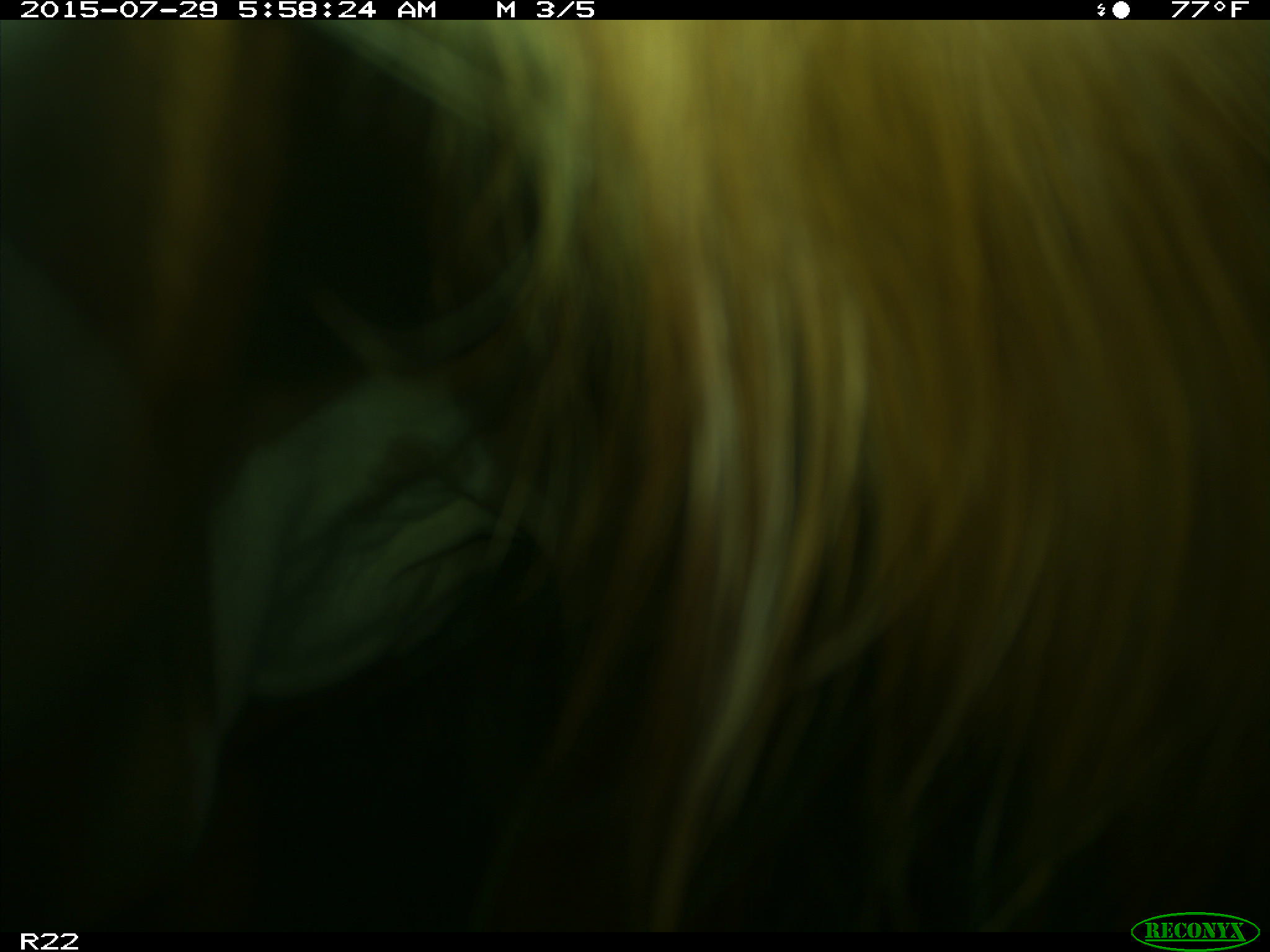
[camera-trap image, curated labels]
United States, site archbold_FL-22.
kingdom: Animalia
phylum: Chordata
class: Mammalia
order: Artiodactyla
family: Bovidae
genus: Bos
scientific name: Bos taurus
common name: domestic cow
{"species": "Bos taurus (domestic cow)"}